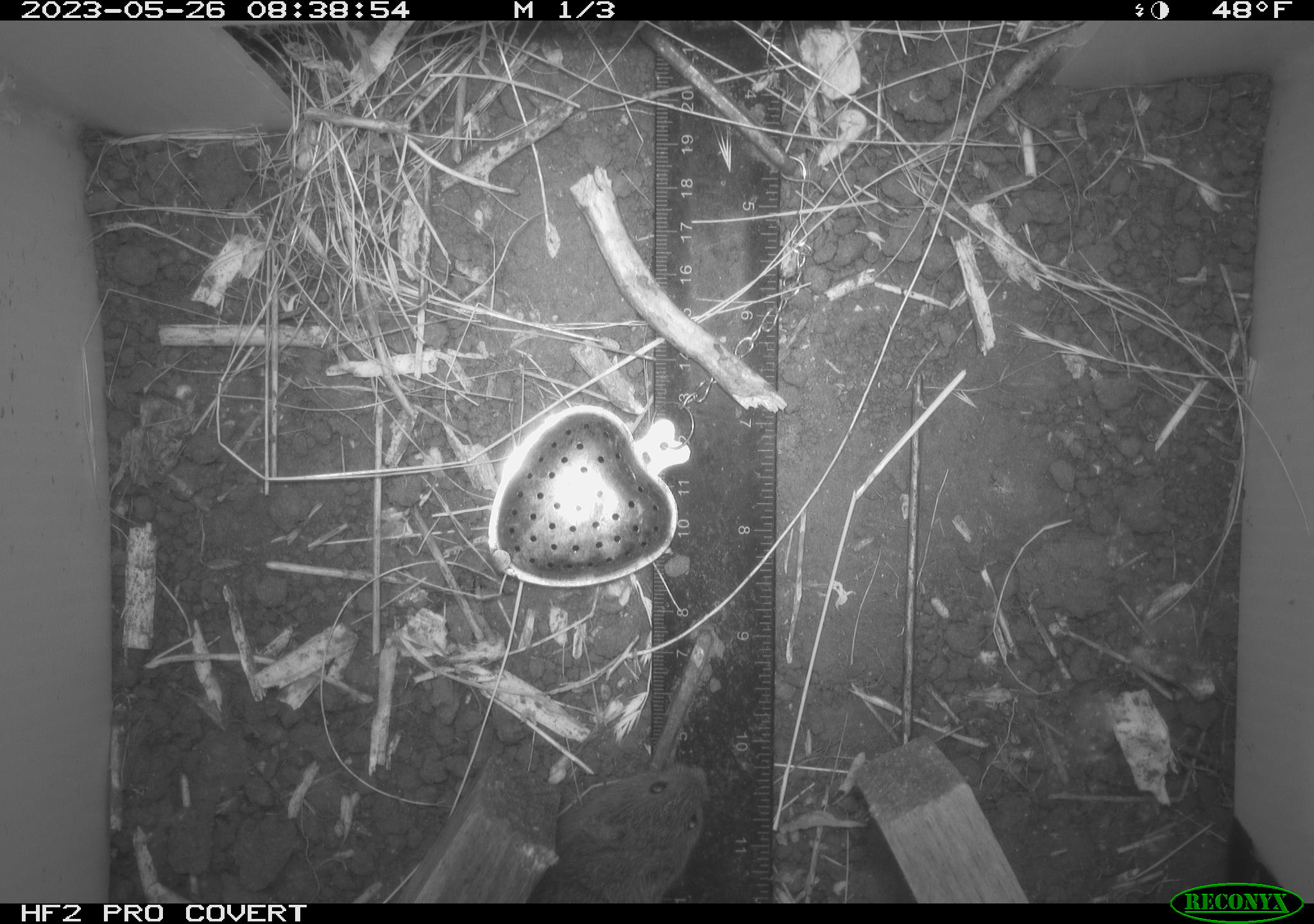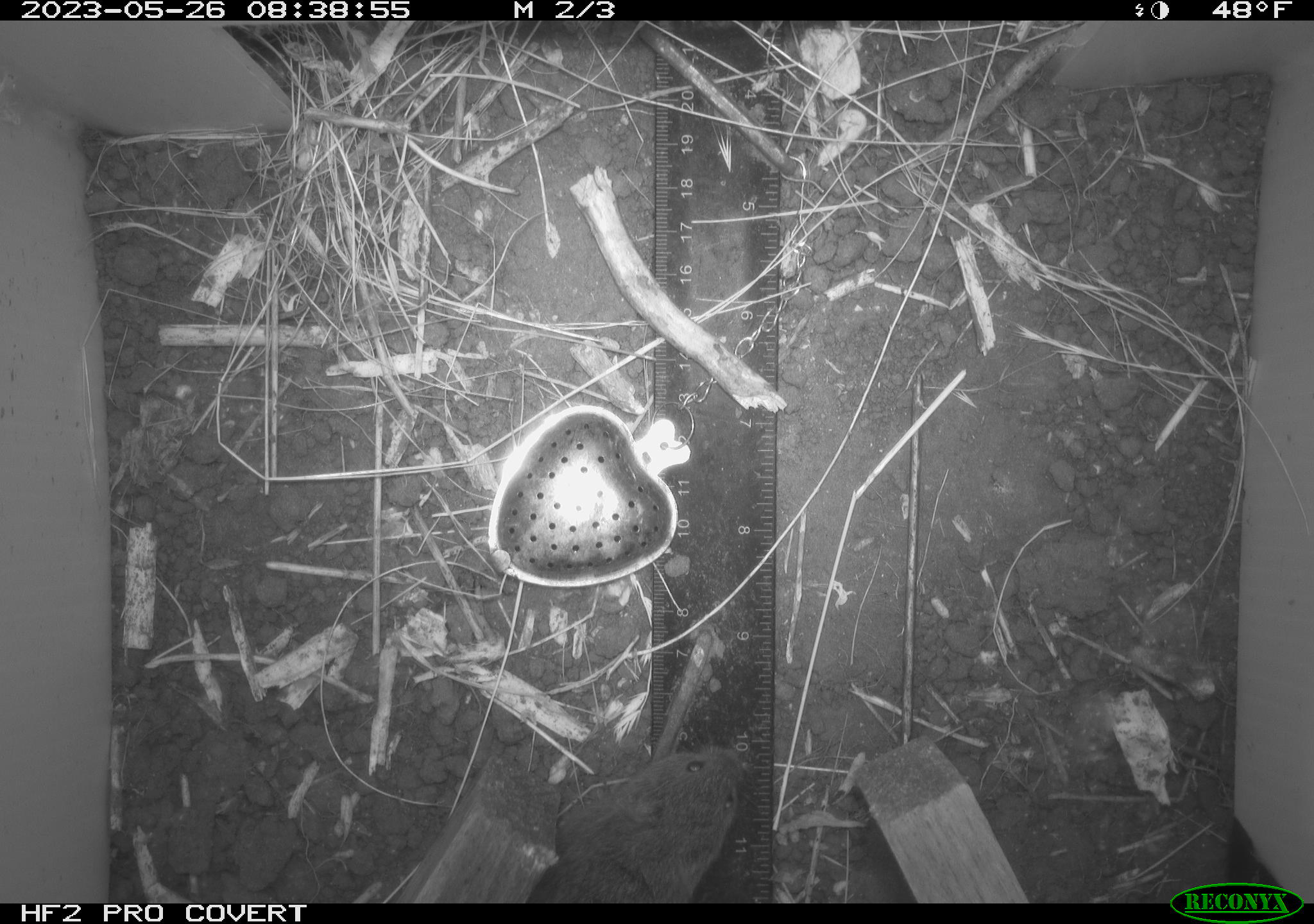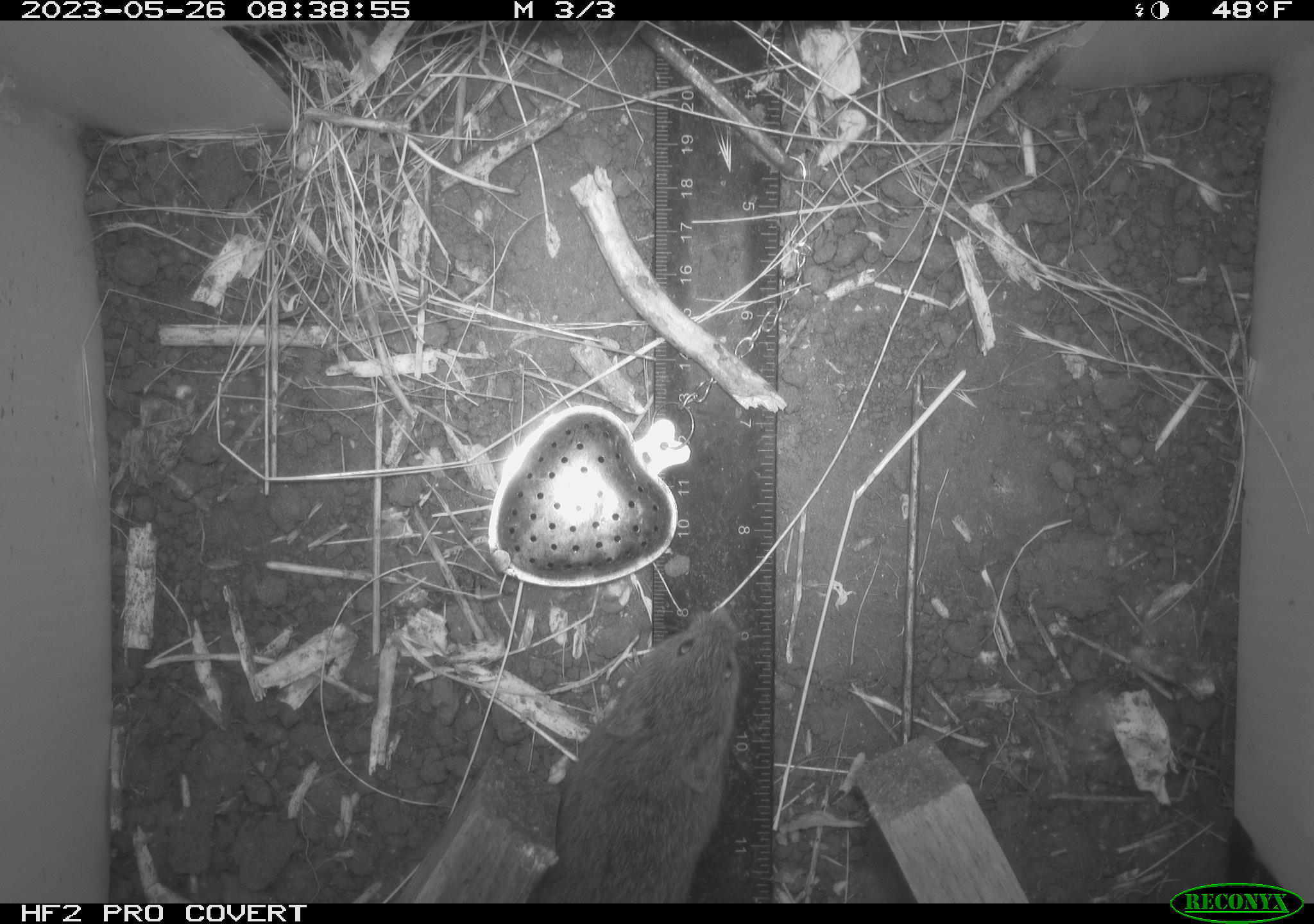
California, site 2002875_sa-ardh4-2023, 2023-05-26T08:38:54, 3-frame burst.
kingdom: Animalia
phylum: Chordata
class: Mammalia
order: Rodentia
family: Cricetidae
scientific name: Arvicolinae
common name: voles, lemmings, and muskrats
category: arvicolinae subfamily